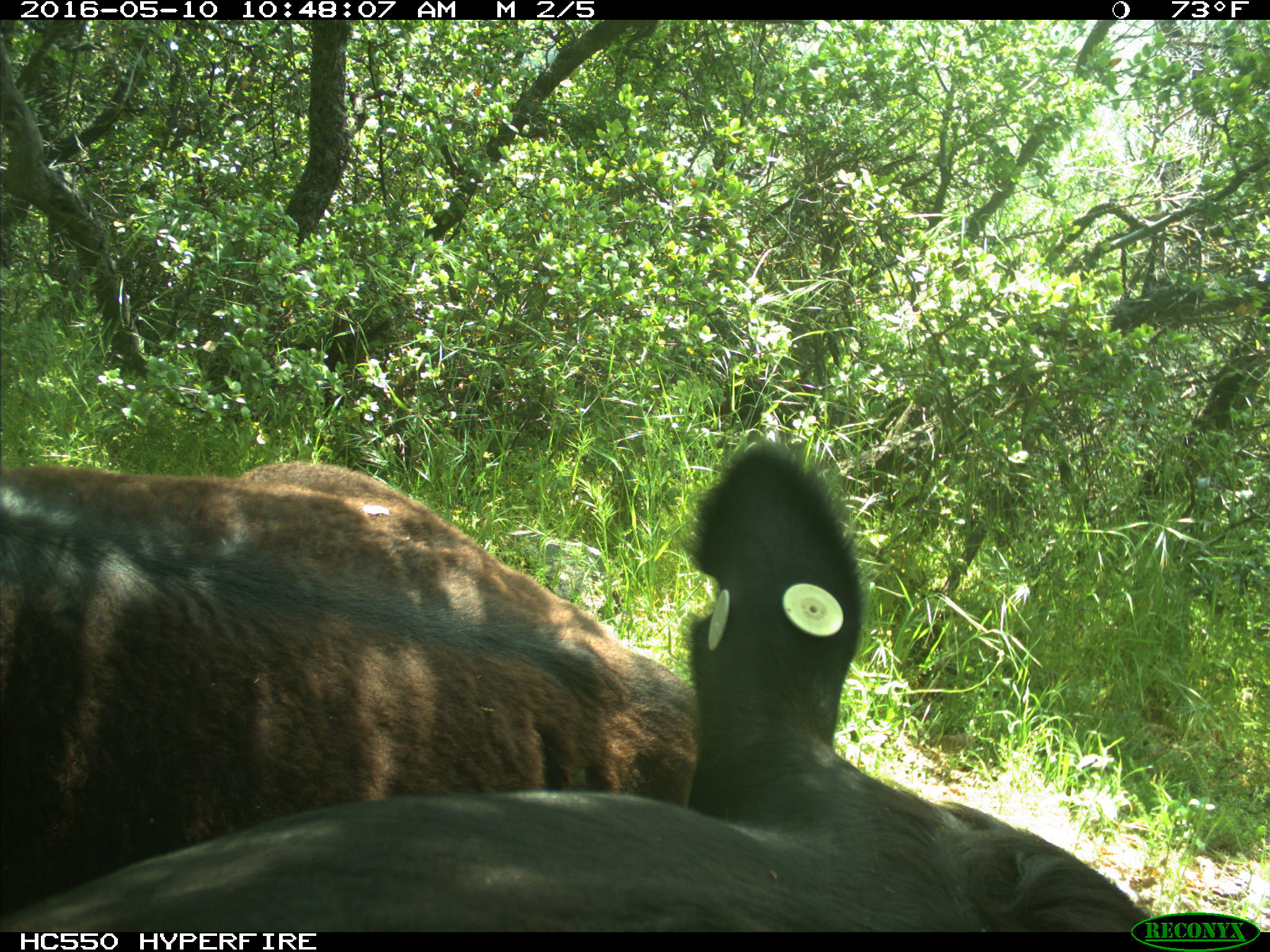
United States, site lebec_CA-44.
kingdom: Animalia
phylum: Chordata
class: Mammalia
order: Artiodactyla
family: Bovidae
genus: Bos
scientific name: Bos taurus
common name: domestic cow